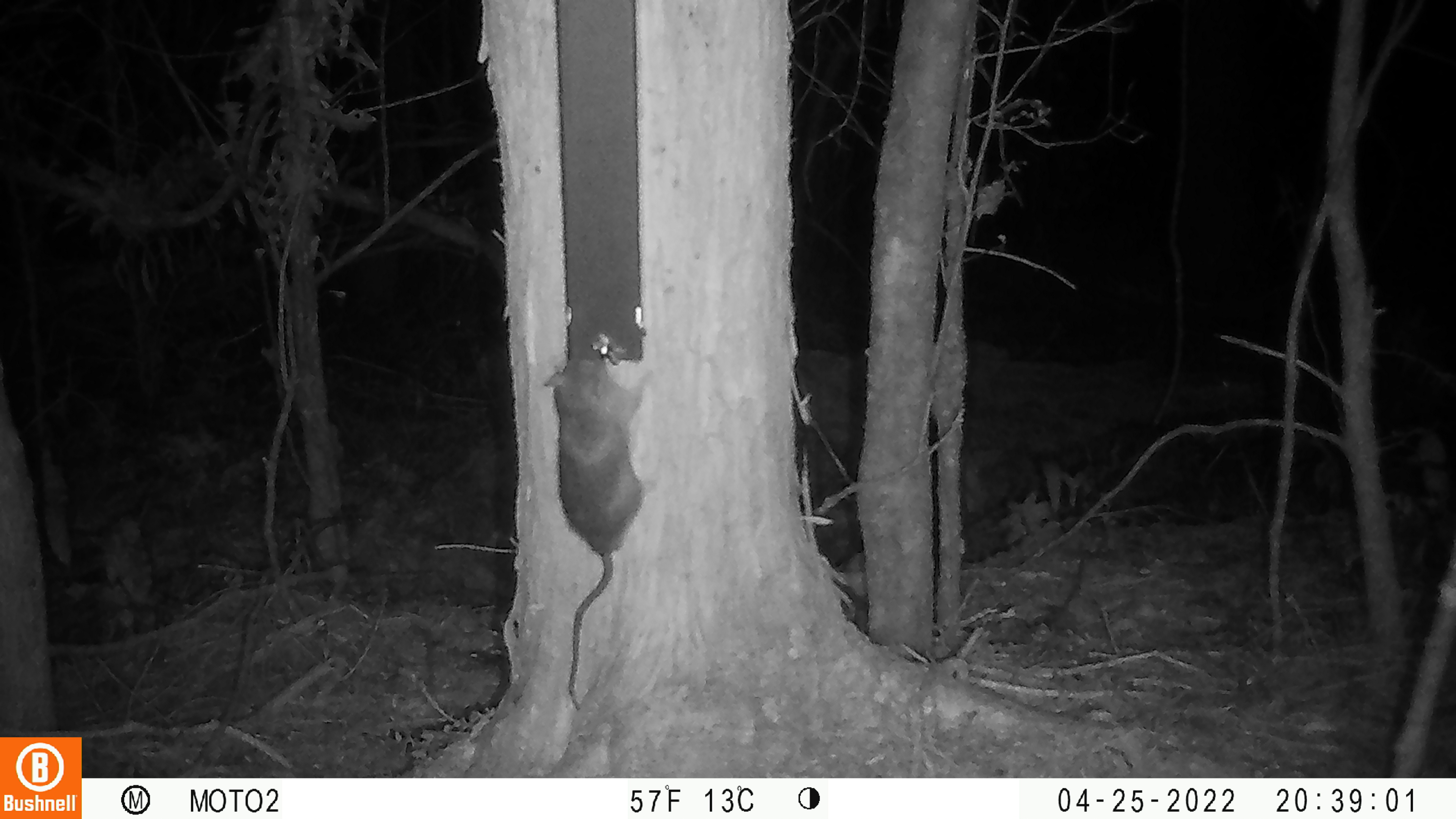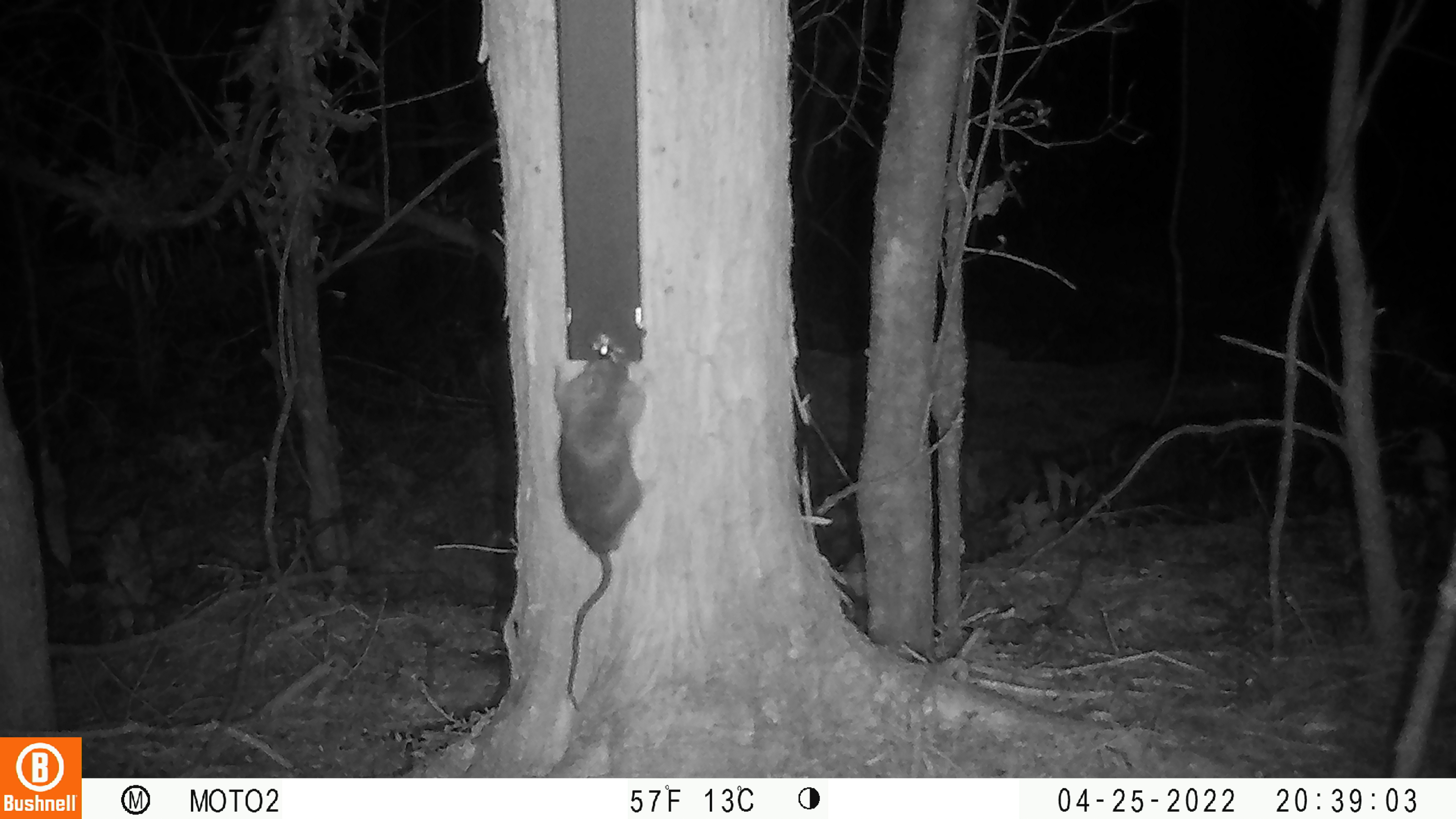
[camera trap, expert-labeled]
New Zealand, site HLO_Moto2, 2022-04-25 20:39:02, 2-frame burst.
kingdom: Animalia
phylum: Chordata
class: Mammalia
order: Rodentia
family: Muridae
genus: Rattus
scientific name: Rattus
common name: rat